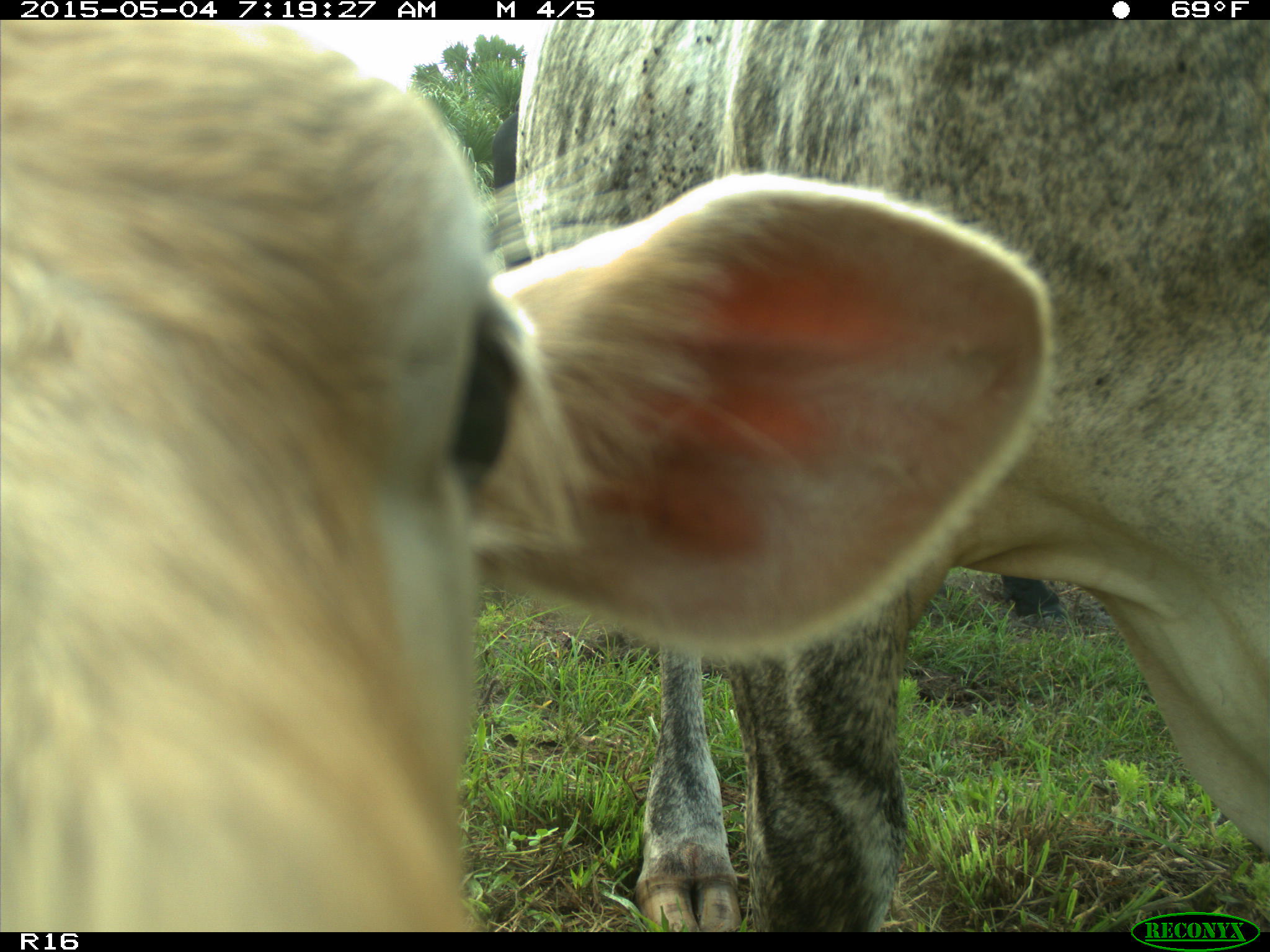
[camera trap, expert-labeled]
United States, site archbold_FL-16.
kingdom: Animalia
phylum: Chordata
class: Mammalia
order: Artiodactyla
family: Bovidae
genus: Bos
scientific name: Bos taurus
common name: domestic cow